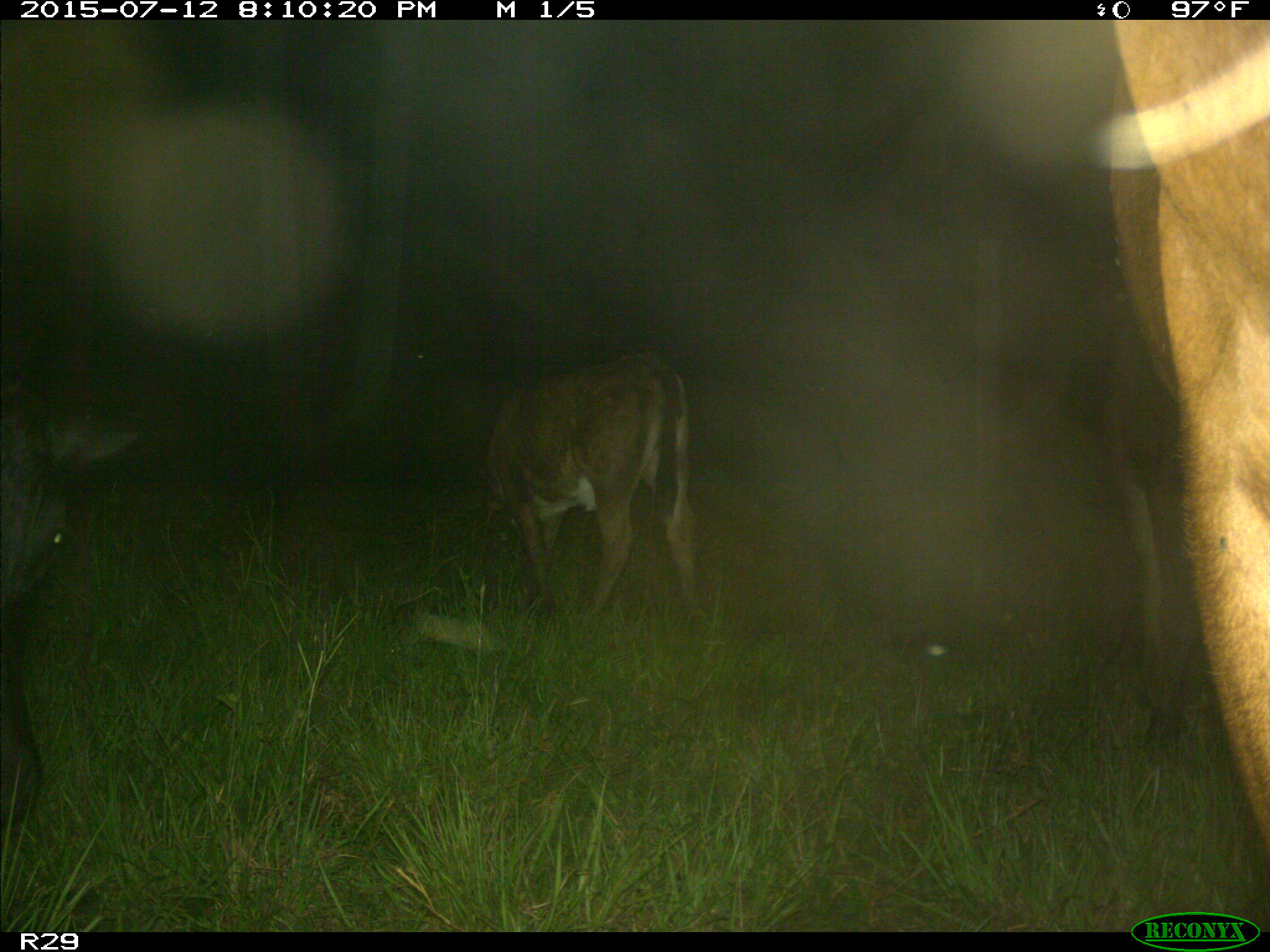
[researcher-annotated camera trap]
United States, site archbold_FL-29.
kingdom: Animalia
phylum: Chordata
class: Mammalia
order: Artiodactyla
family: Bovidae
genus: Bos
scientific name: Bos taurus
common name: domestic cow